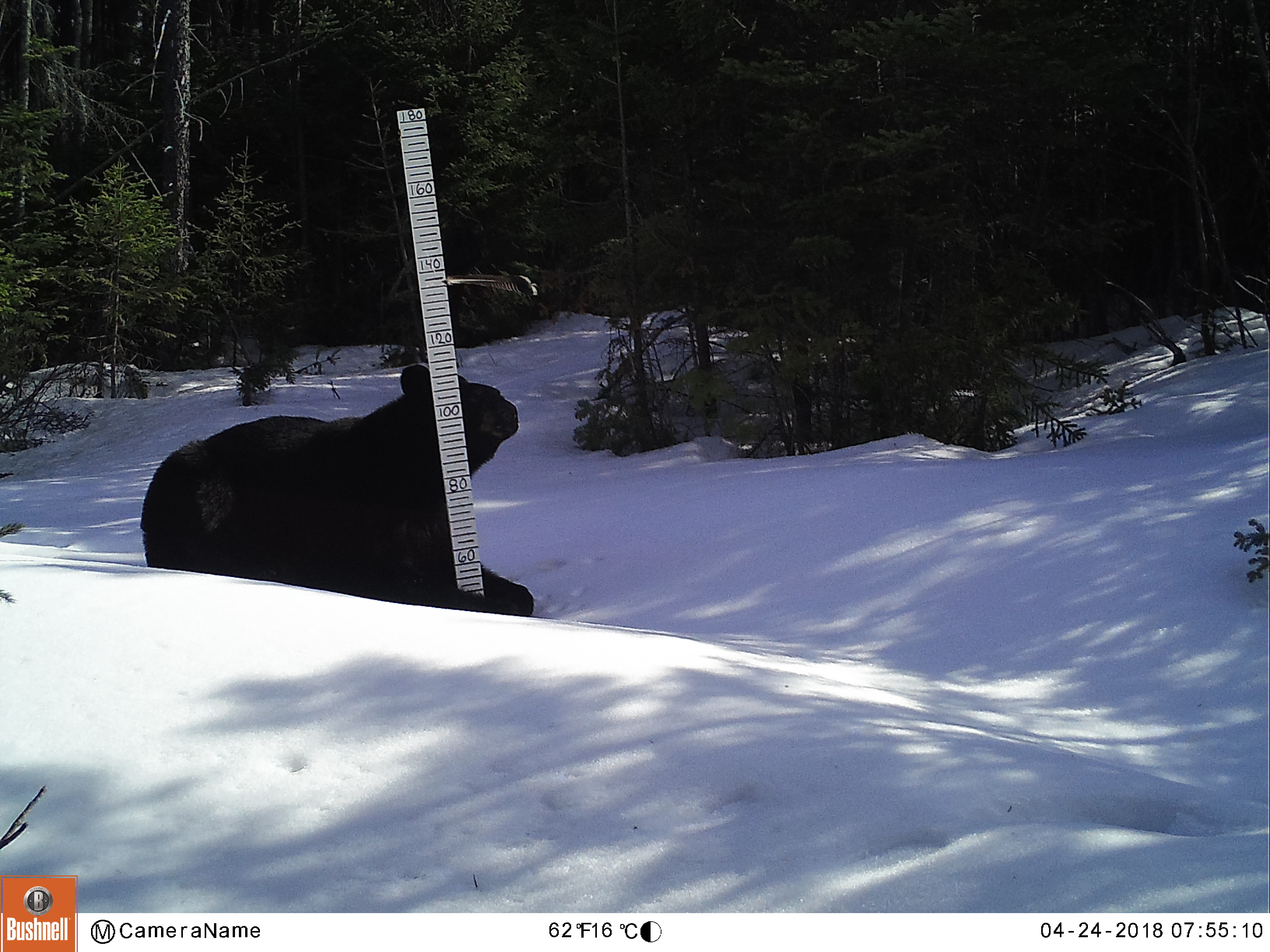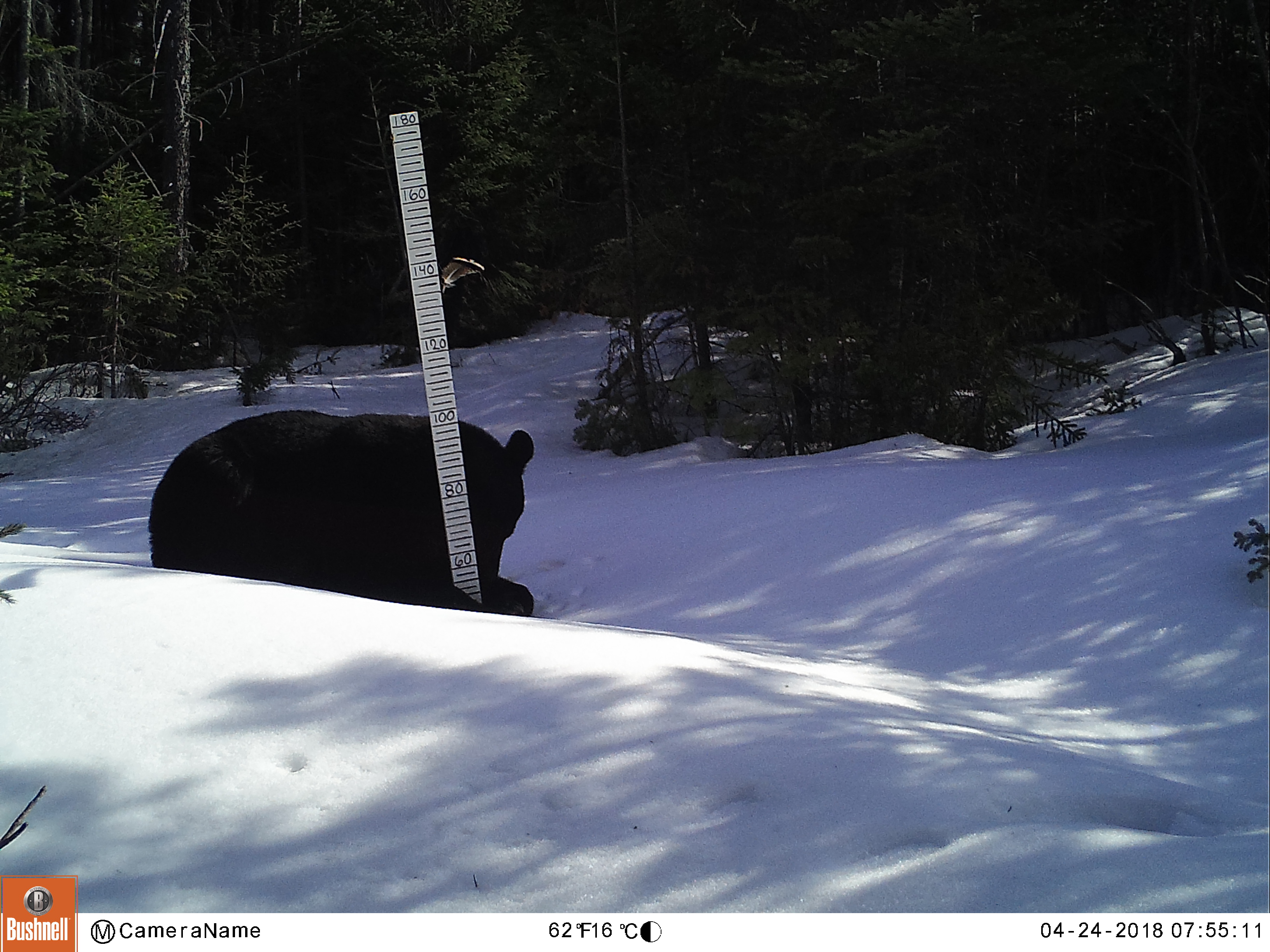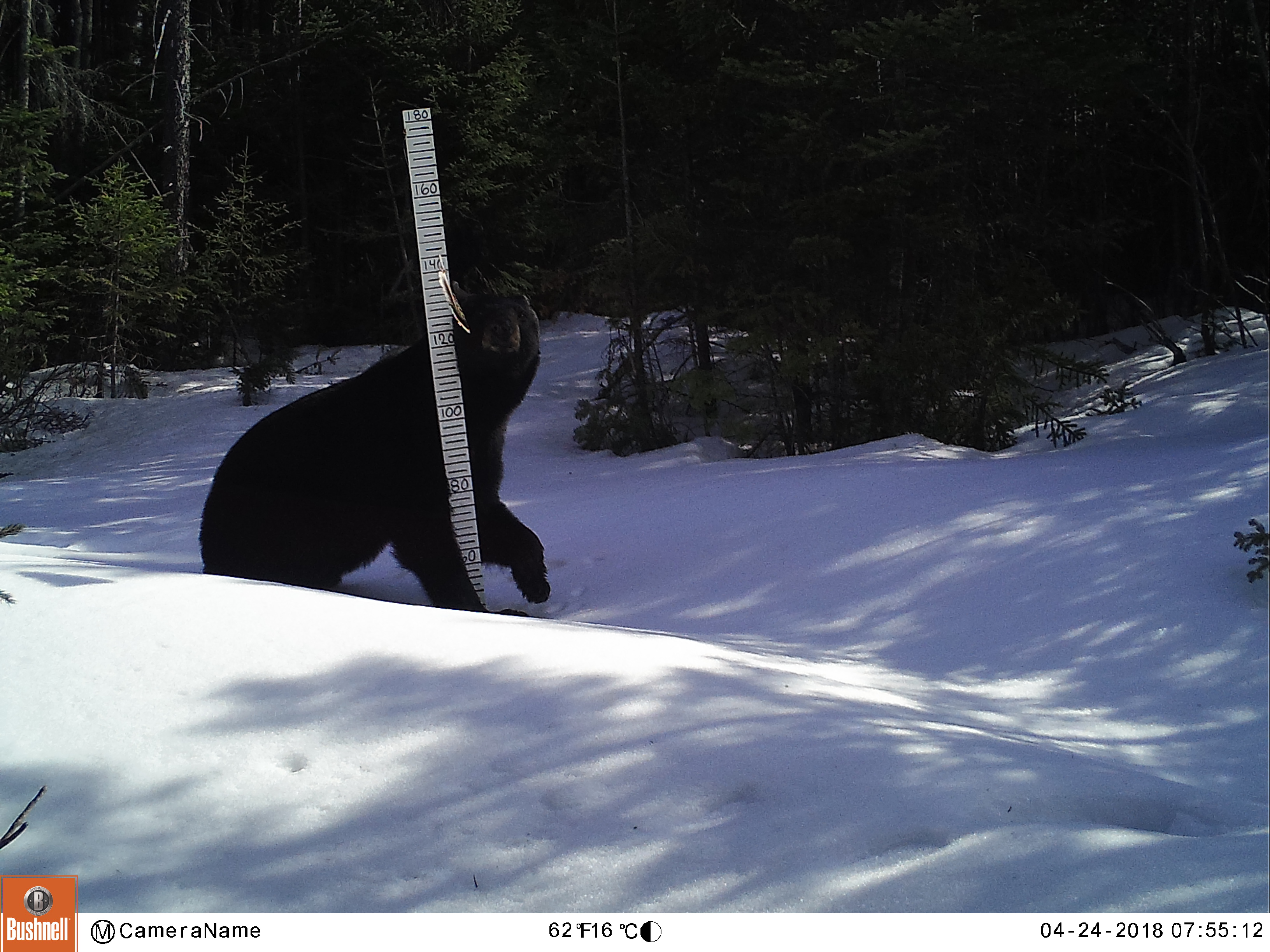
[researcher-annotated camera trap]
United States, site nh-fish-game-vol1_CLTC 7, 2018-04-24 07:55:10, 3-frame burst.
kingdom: Animalia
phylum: Chordata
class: Mammalia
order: Carnivora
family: Ursidae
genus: Ursus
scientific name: Ursus americanus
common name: black bear